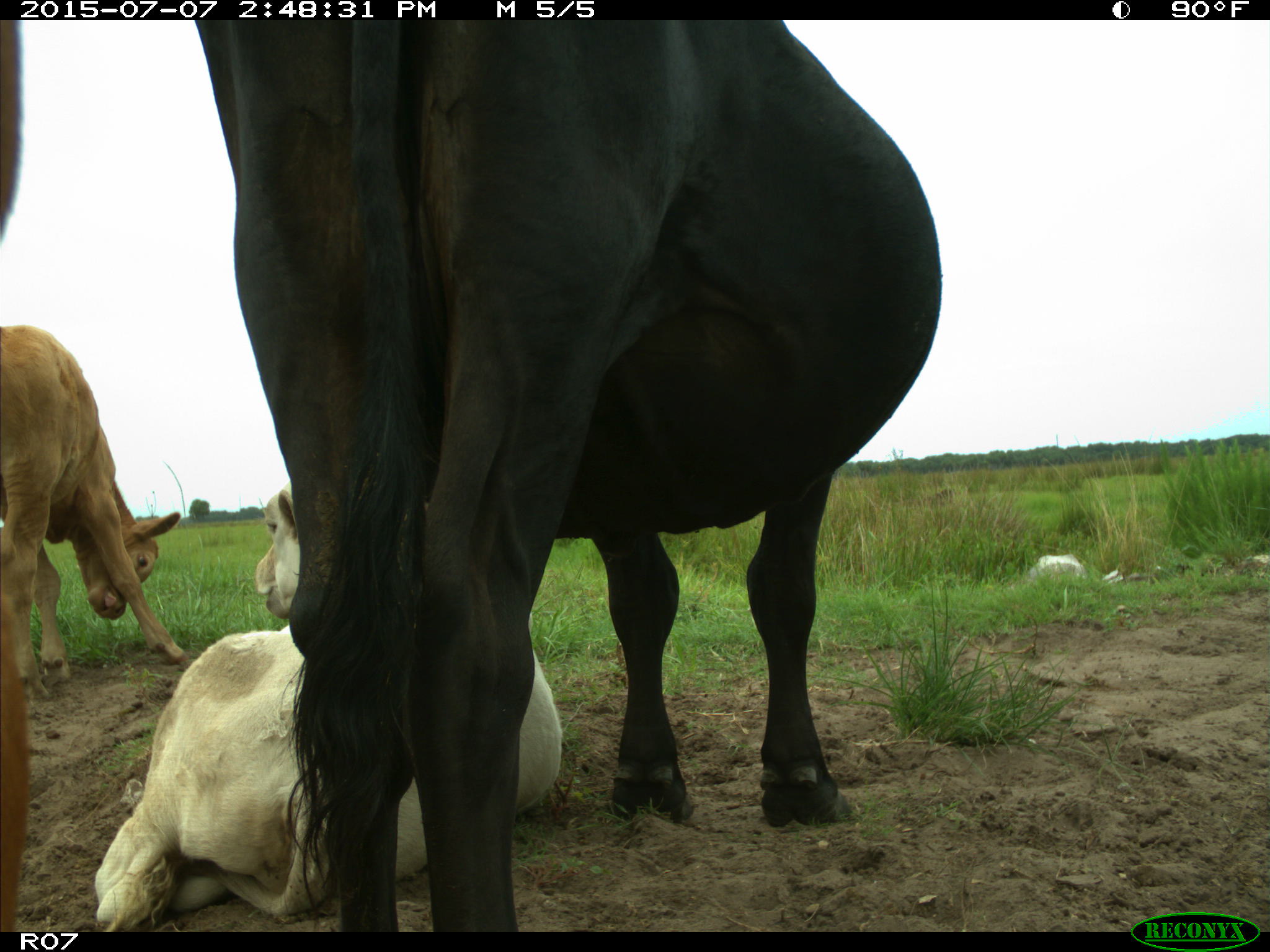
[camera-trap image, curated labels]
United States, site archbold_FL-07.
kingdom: Animalia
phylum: Chordata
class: Mammalia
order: Artiodactyla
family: Bovidae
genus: Bos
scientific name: Bos taurus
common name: domestic cow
Bos taurus (domestic cow).